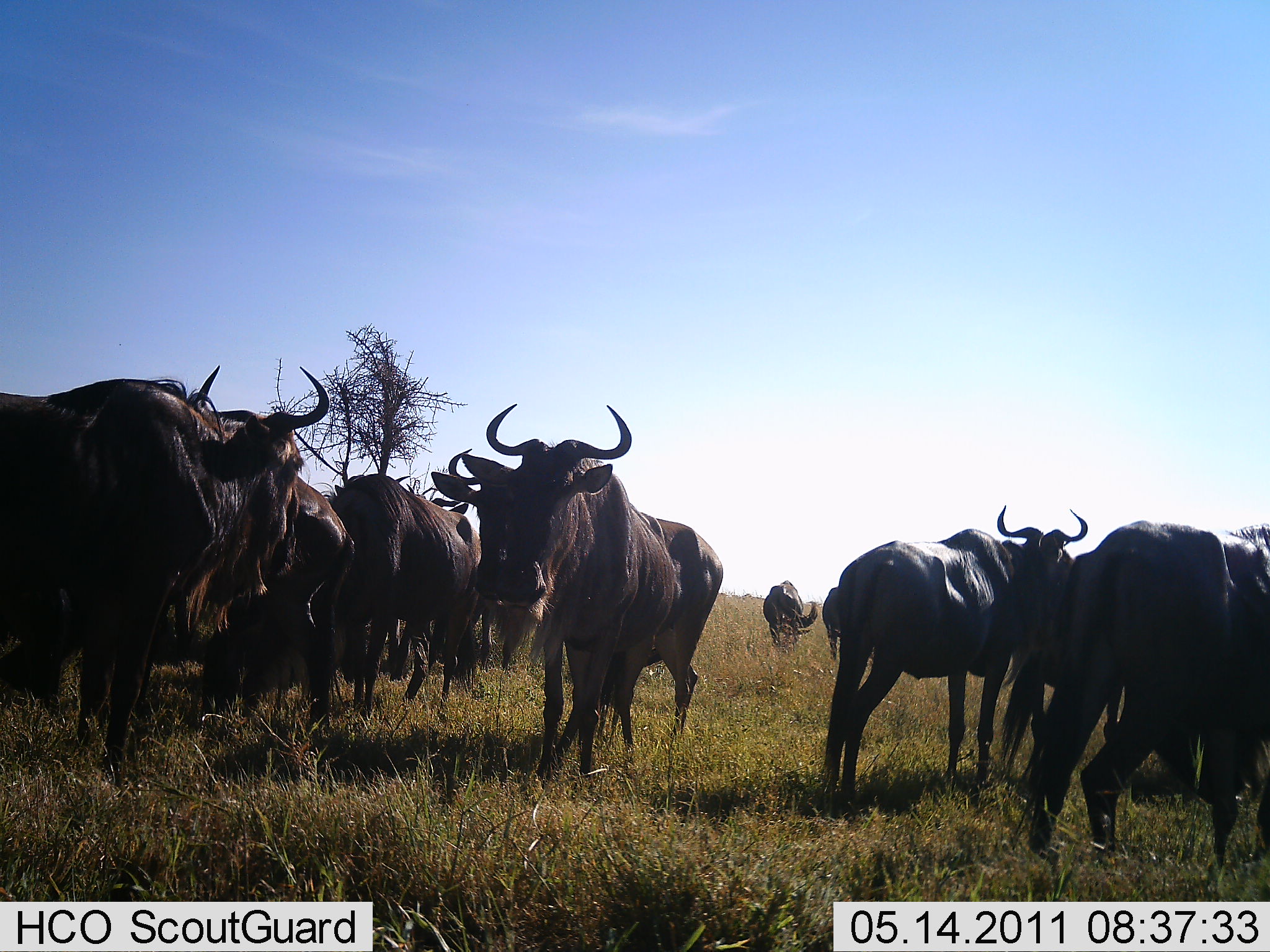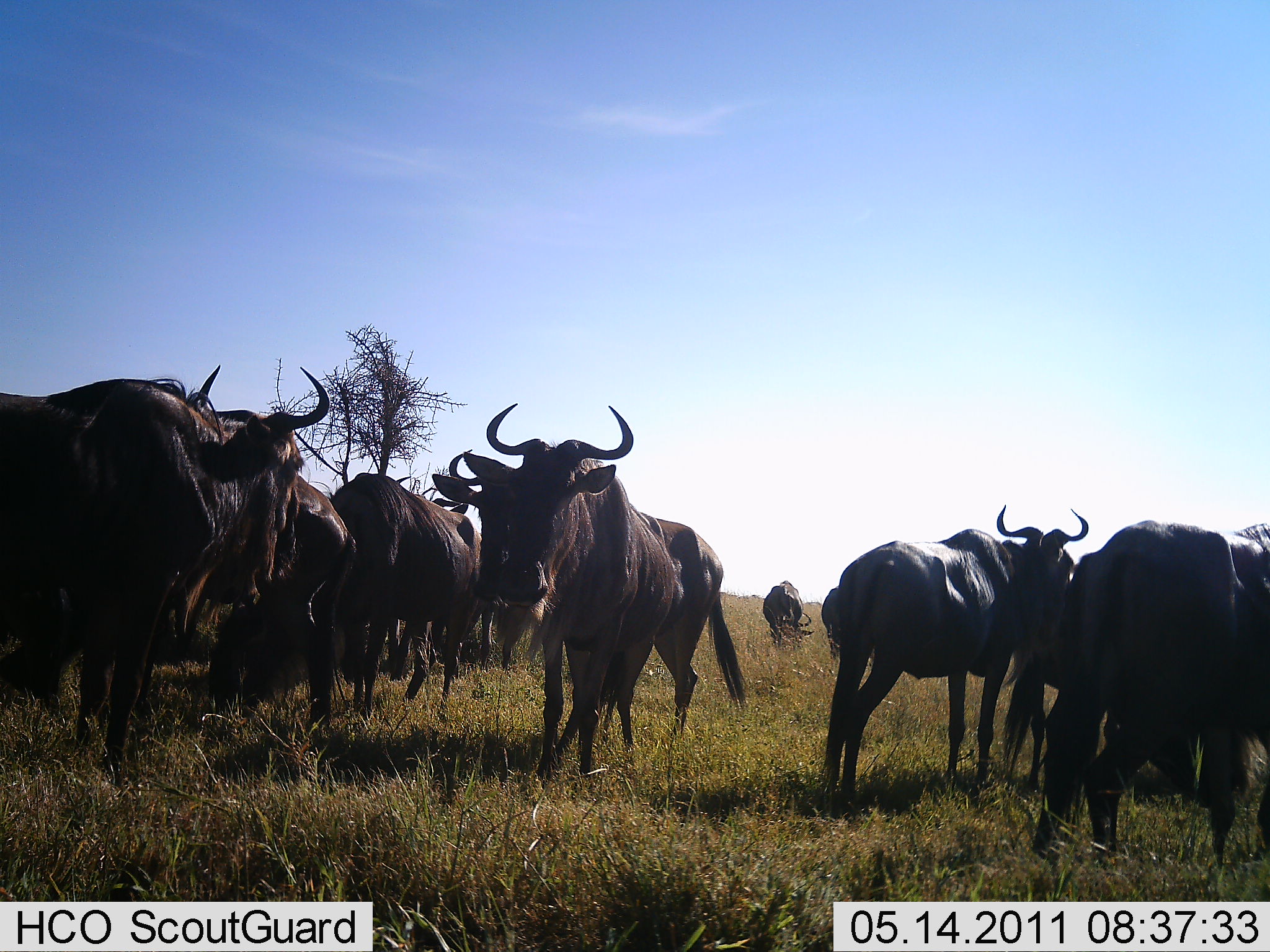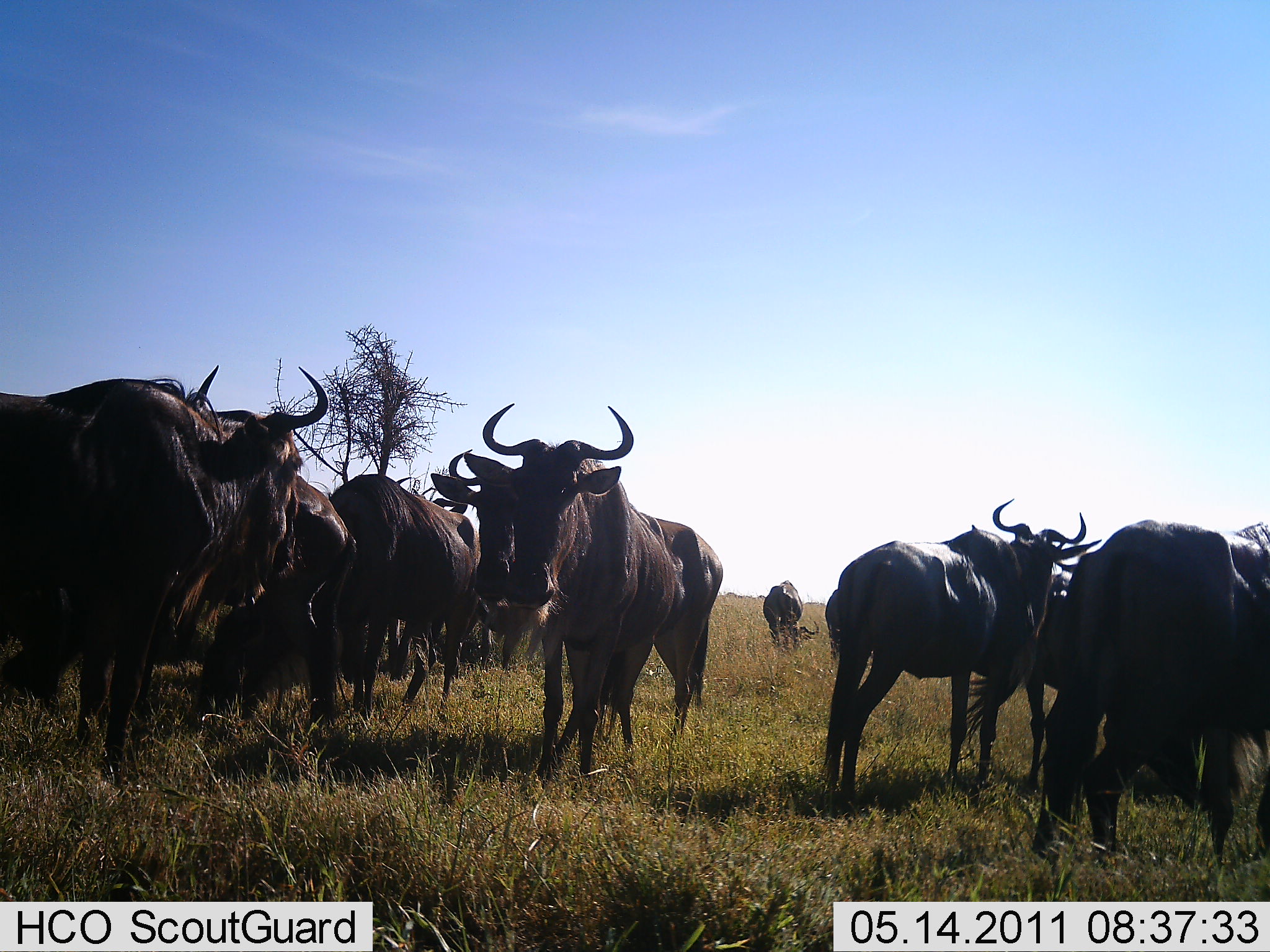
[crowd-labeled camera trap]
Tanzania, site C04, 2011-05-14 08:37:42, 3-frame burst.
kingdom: Animalia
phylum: Chordata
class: Mammalia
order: Artiodactyla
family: Bovidae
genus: Connochaetes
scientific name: Connochaetes taurinus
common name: blue wildebeest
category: wildebeest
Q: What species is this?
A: Wildebeest (blue wildebeest) (Connochaetes taurinus).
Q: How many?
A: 11-50.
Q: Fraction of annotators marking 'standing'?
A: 100%.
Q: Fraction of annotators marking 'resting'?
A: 0%.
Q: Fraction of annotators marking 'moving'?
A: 0%.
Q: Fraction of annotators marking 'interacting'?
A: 0%.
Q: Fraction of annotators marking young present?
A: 0%.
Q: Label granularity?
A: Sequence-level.